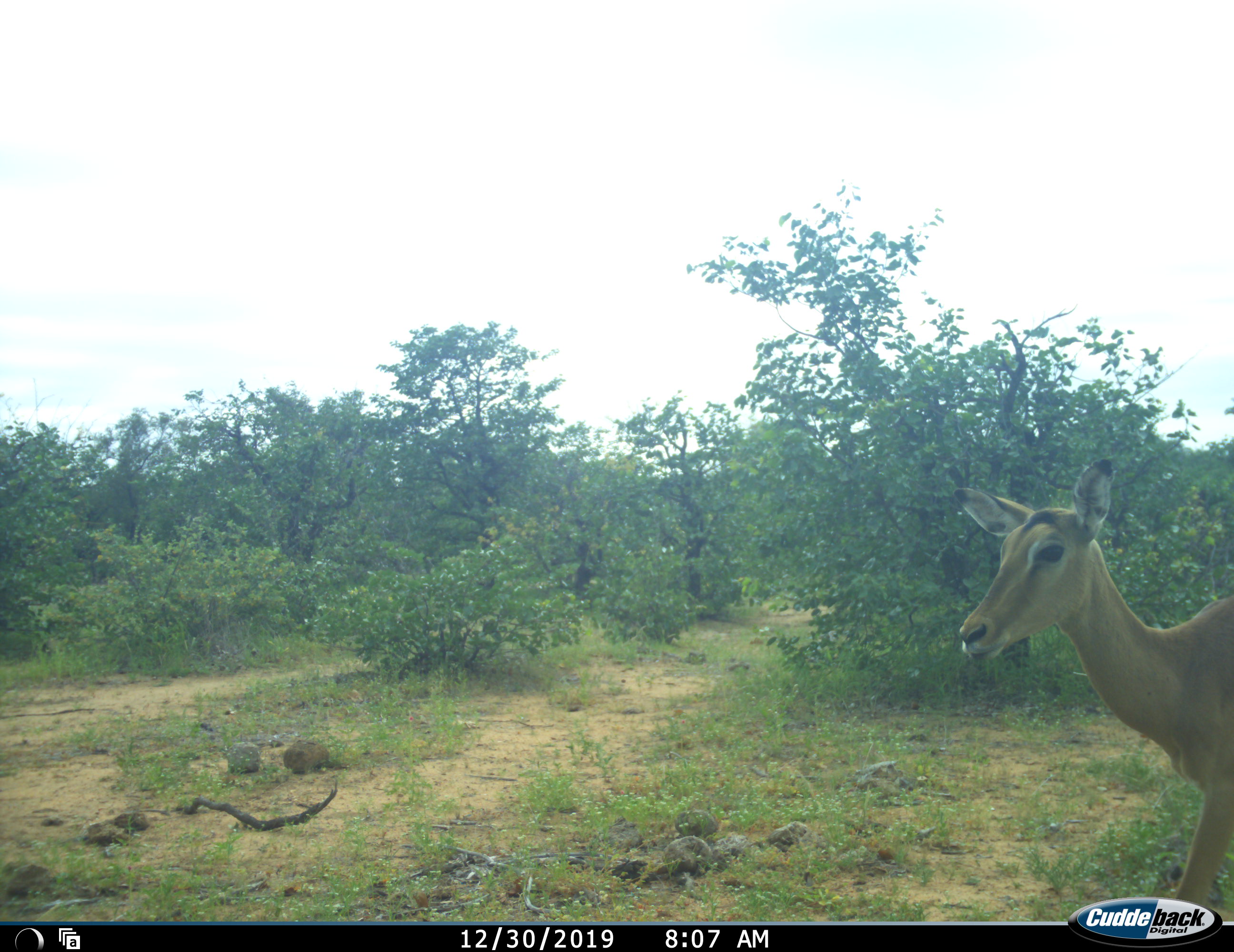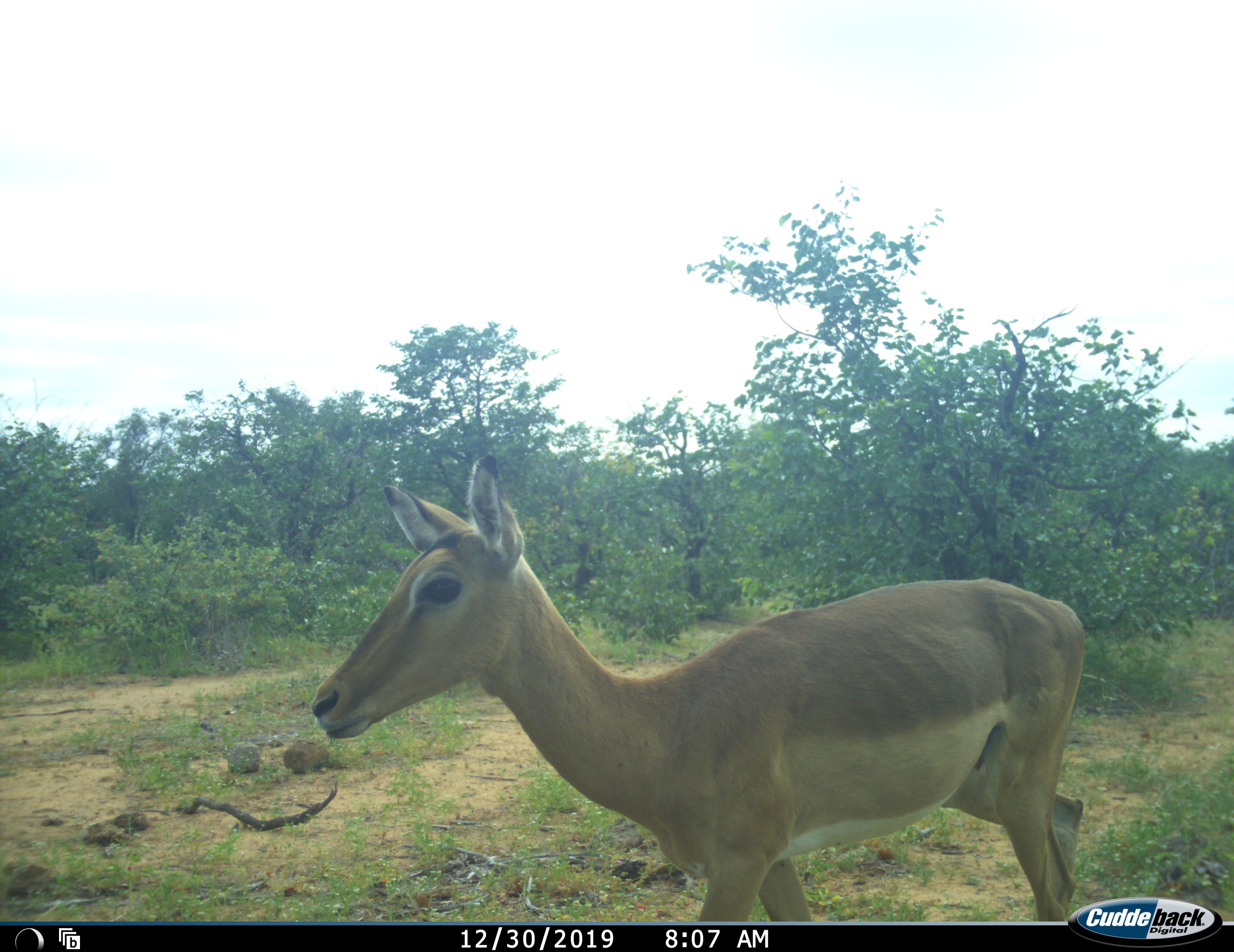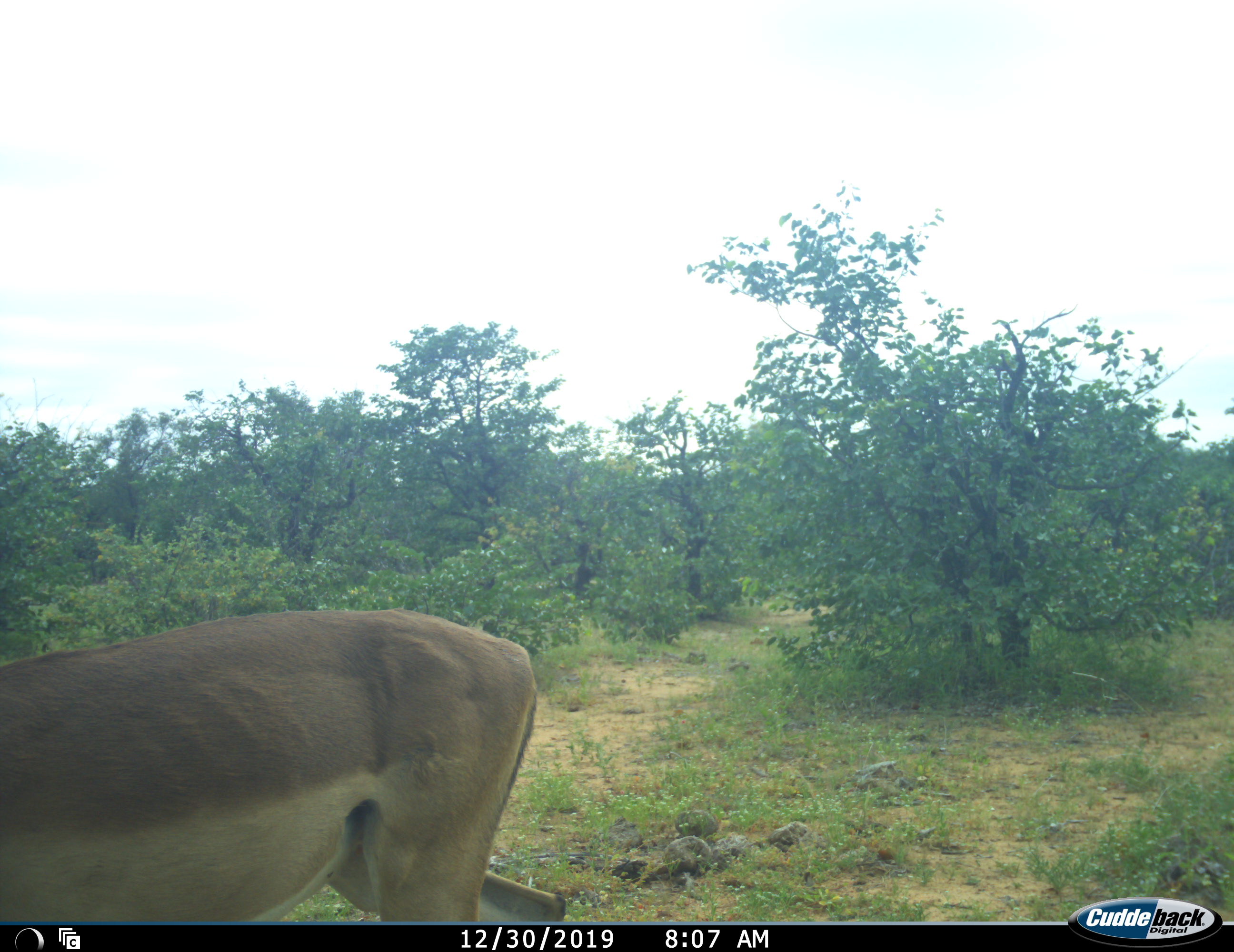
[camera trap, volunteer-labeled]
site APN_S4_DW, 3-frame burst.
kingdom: Animalia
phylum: Chordata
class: Mammalia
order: Artiodactyla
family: Bovidae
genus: Aepyceros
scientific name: Aepyceros melampus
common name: impala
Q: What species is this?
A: Impala (Aepyceros melampus).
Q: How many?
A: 1.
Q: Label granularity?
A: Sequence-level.